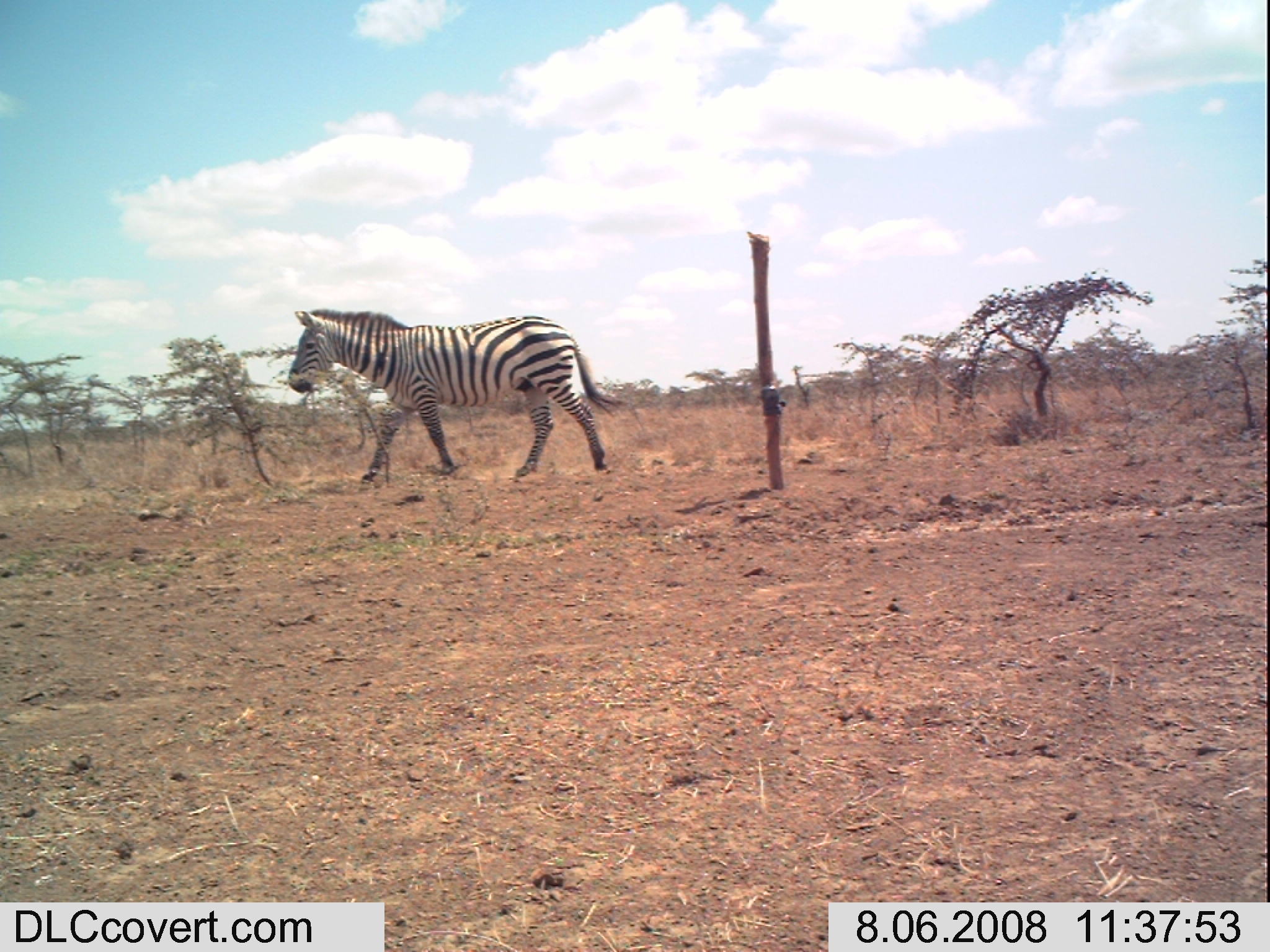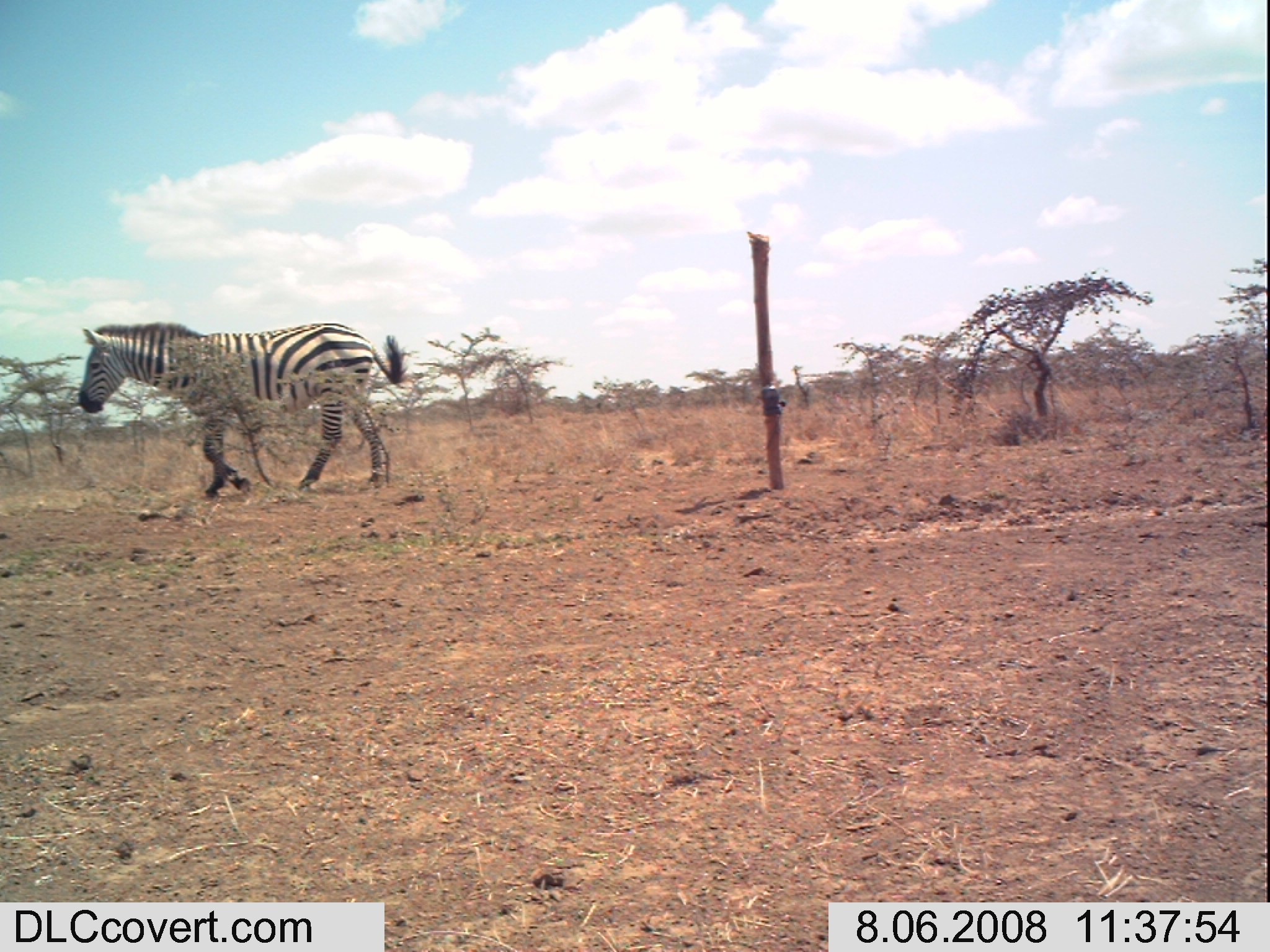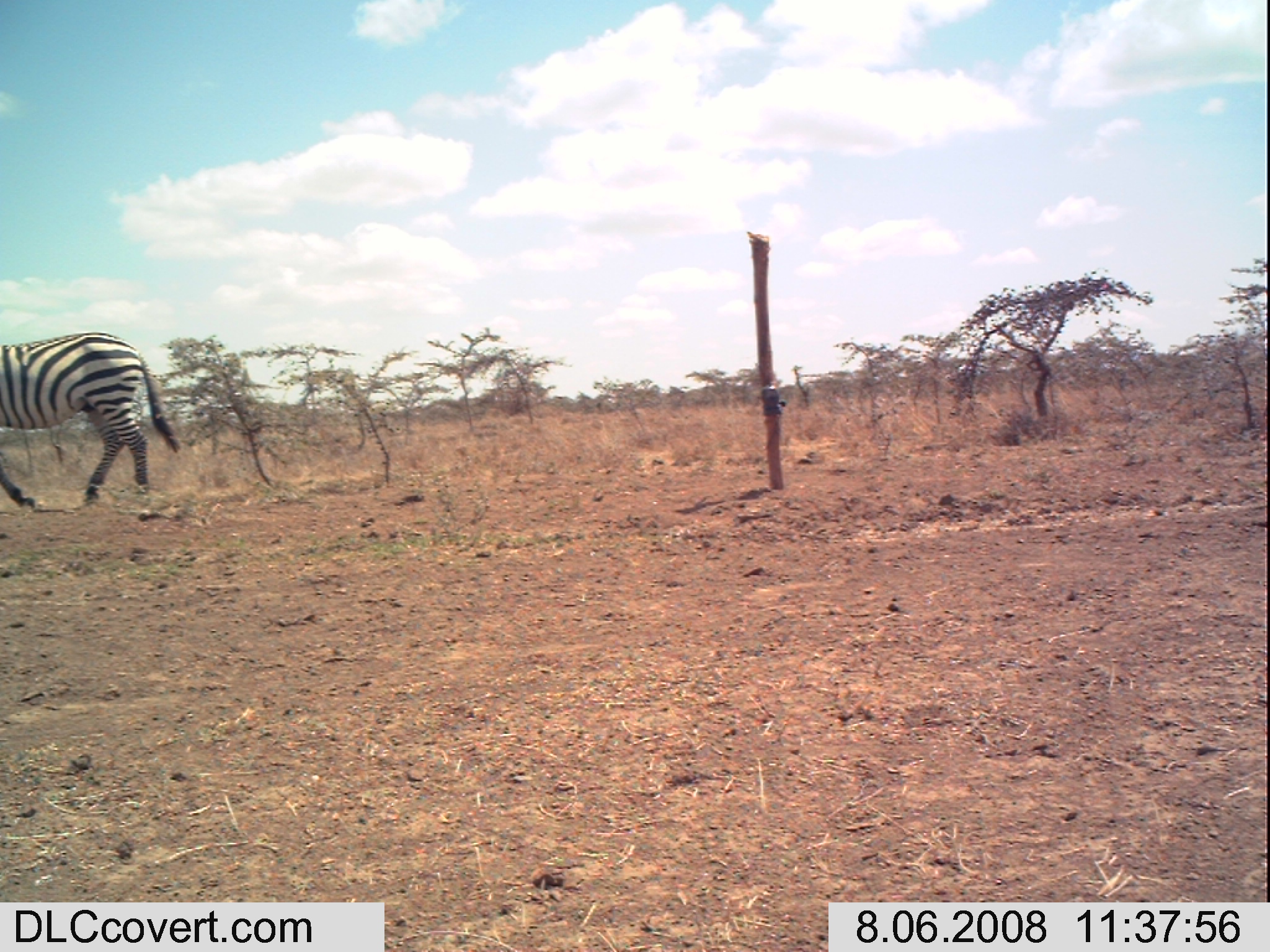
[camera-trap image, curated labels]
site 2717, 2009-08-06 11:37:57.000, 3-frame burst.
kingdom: Animalia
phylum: Chordata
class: Mammalia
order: Perissodactyla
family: Equidae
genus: Equus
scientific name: Equus quagga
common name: plains zebra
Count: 1.